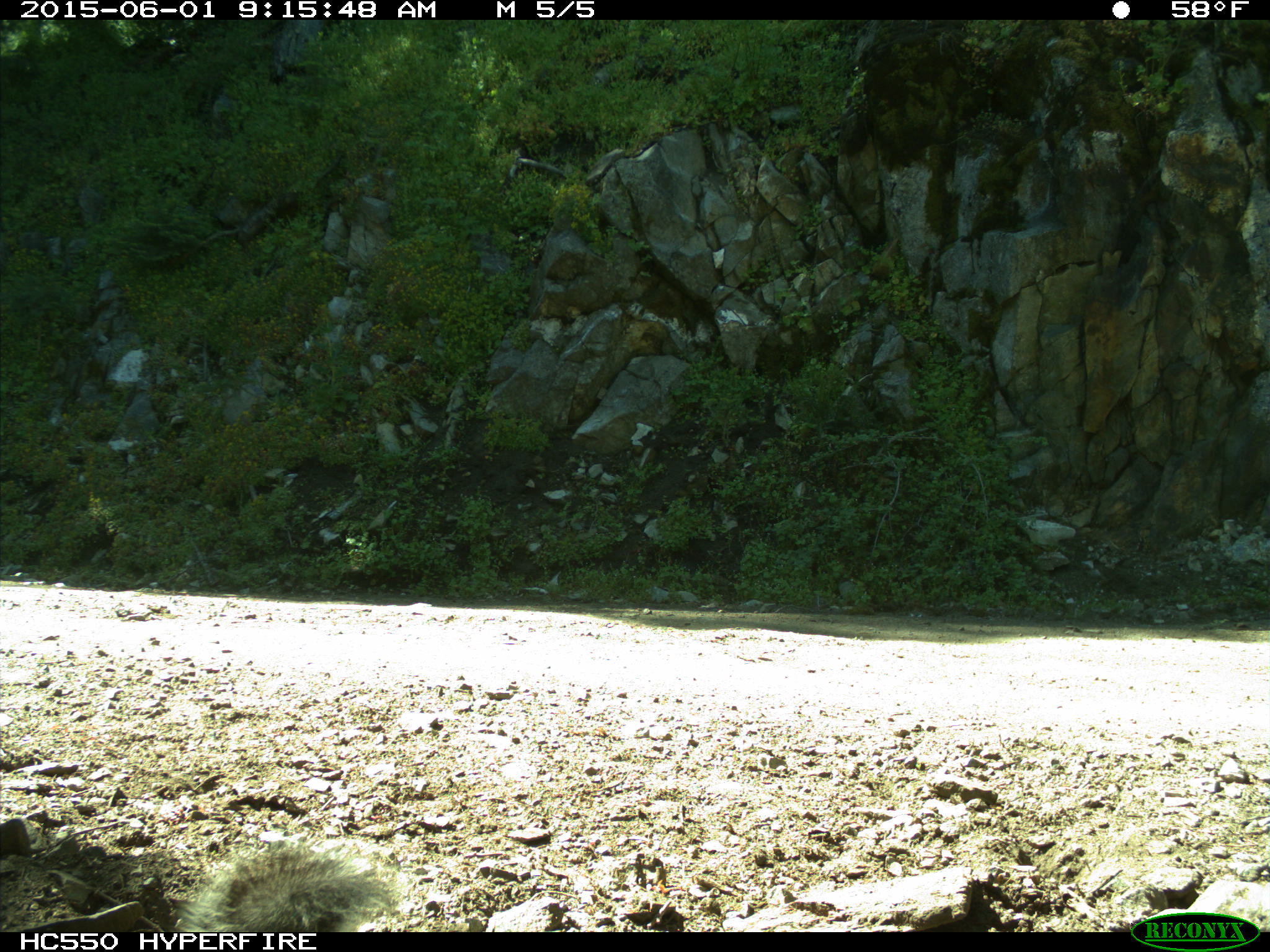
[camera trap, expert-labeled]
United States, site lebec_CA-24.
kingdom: Animalia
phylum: Chordata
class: Mammalia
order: Rodentia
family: Sciuridae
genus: Sciurus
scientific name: Sciurus carolinensis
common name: eastern gray squirrel